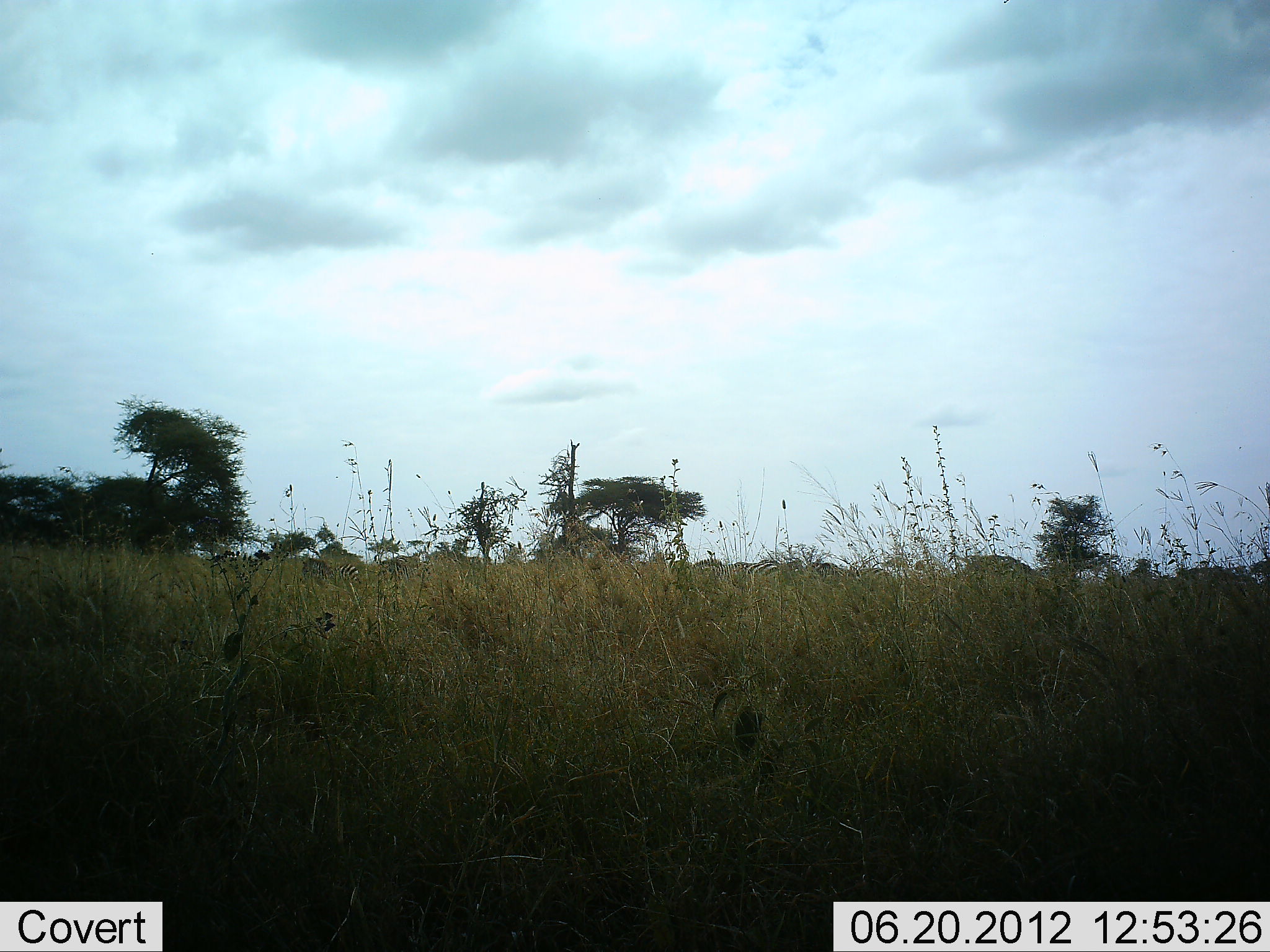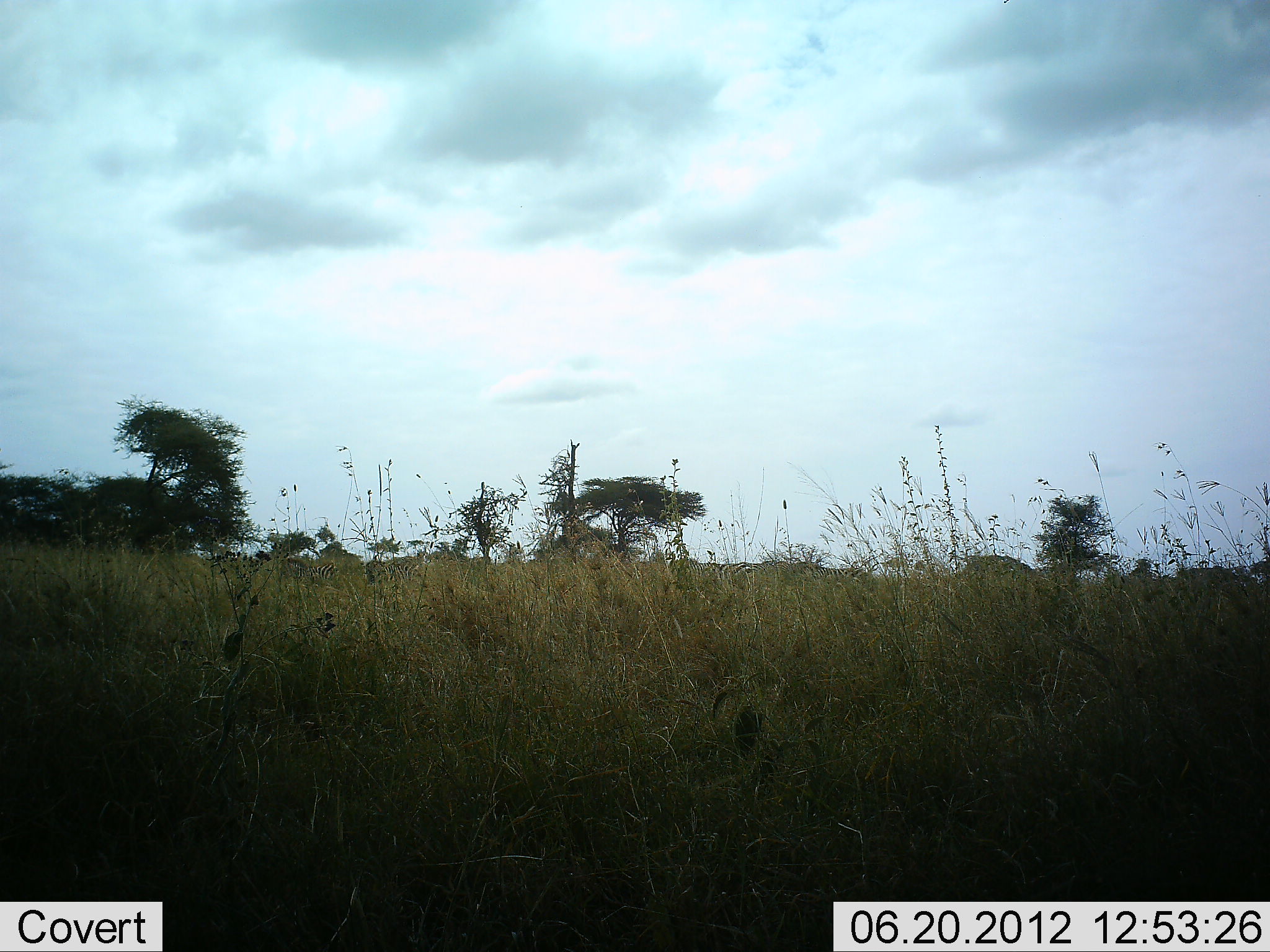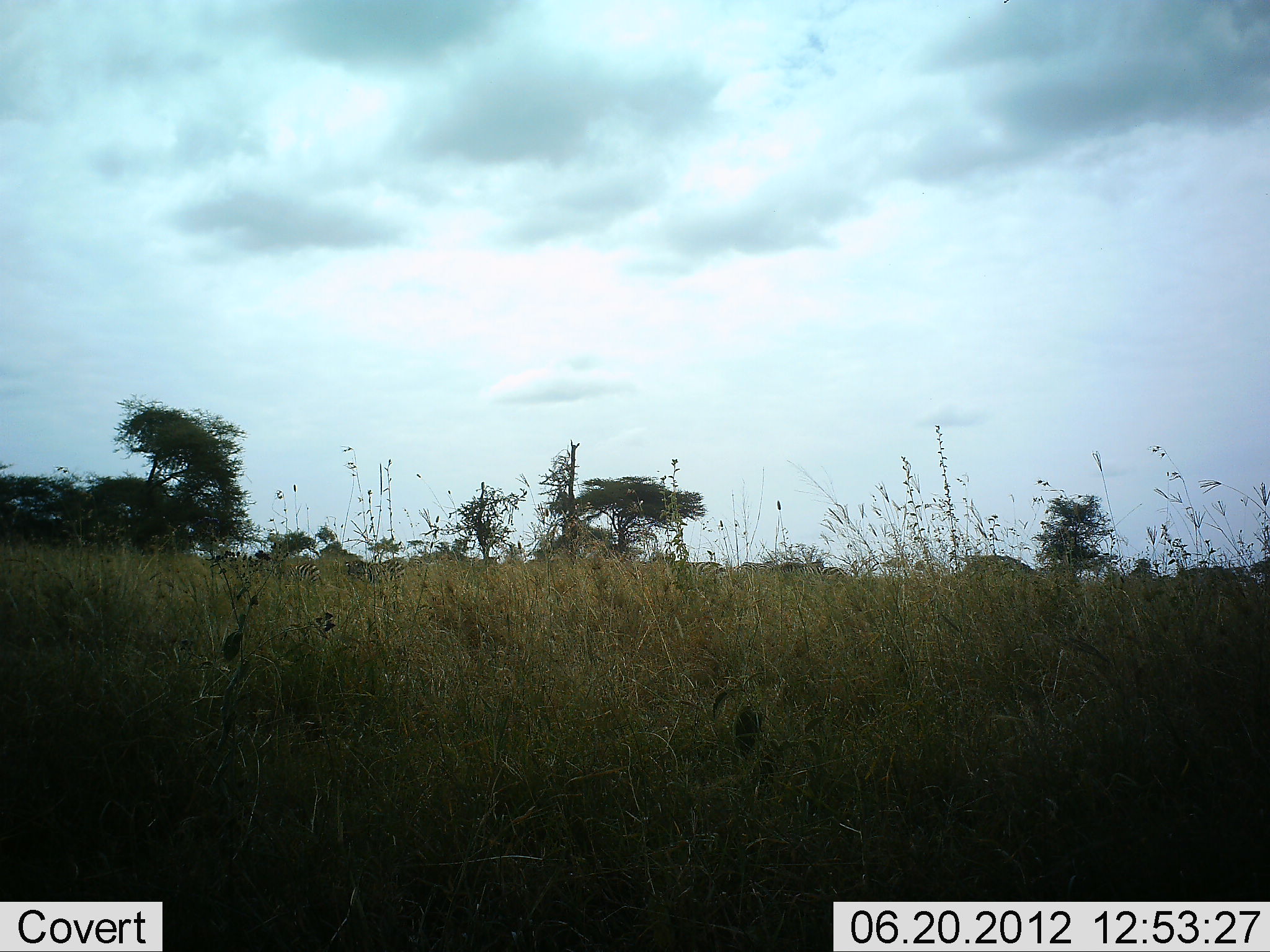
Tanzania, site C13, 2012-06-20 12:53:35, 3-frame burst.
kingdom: Animalia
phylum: Chordata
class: Mammalia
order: Perissodactyla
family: Equidae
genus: Equus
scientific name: Equus quagga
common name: plains zebra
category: zebra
Zebra (plains zebra) (Equus quagga), count 7. Behavior (volunteer vote fractions): standing 20%, resting 0%, moving 90%, interacting 0%. Young present (vote fraction): 0%. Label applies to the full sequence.